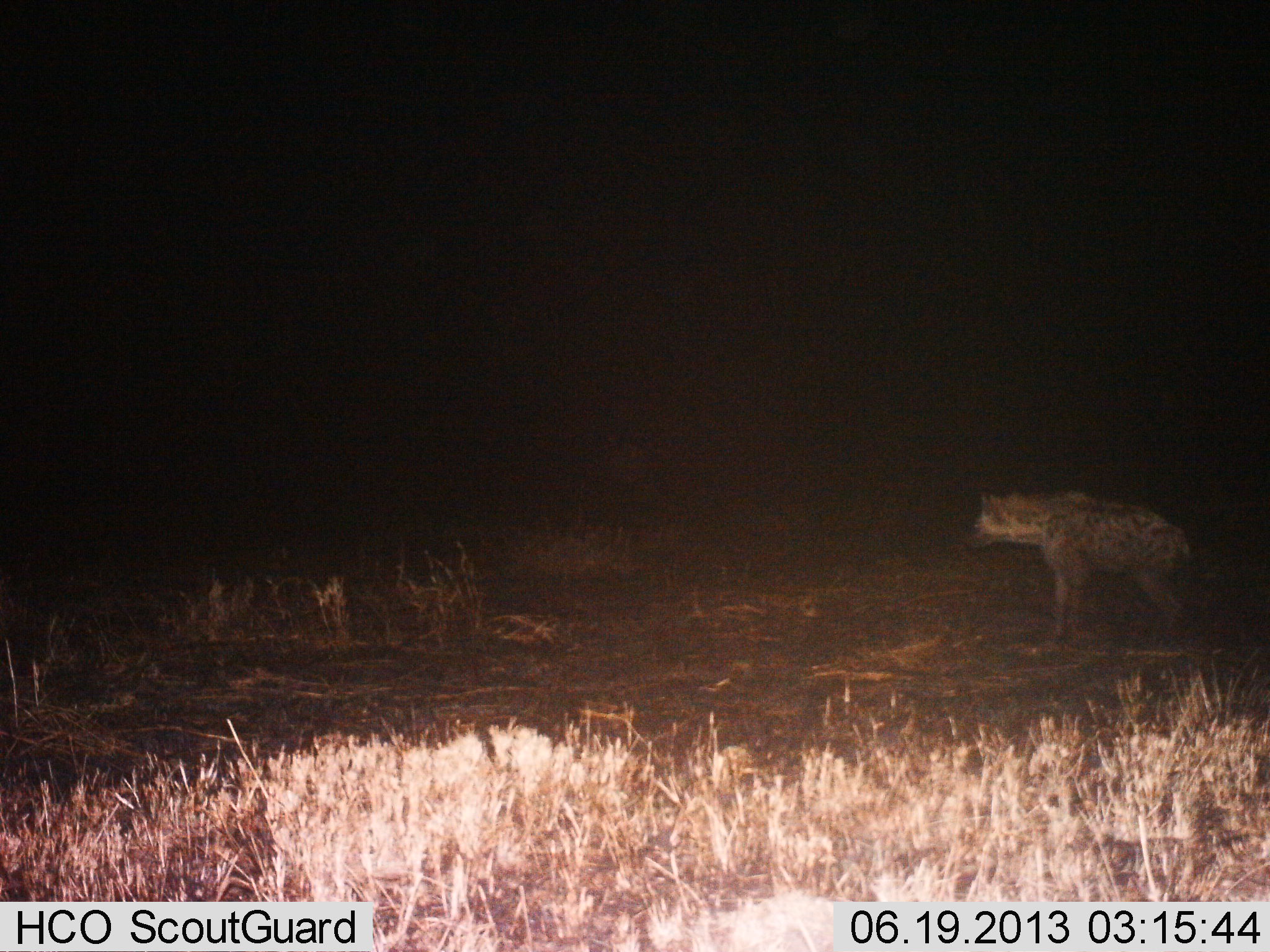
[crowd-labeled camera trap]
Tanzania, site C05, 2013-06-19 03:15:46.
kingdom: Animalia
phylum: Chordata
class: Mammalia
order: Carnivora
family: Hyaenidae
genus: Crocuta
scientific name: Crocuta crocuta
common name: spotted hyena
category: hyenaspotted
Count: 1.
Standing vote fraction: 100%.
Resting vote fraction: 0%.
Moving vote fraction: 10%.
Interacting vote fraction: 0%.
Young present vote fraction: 0%.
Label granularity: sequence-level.